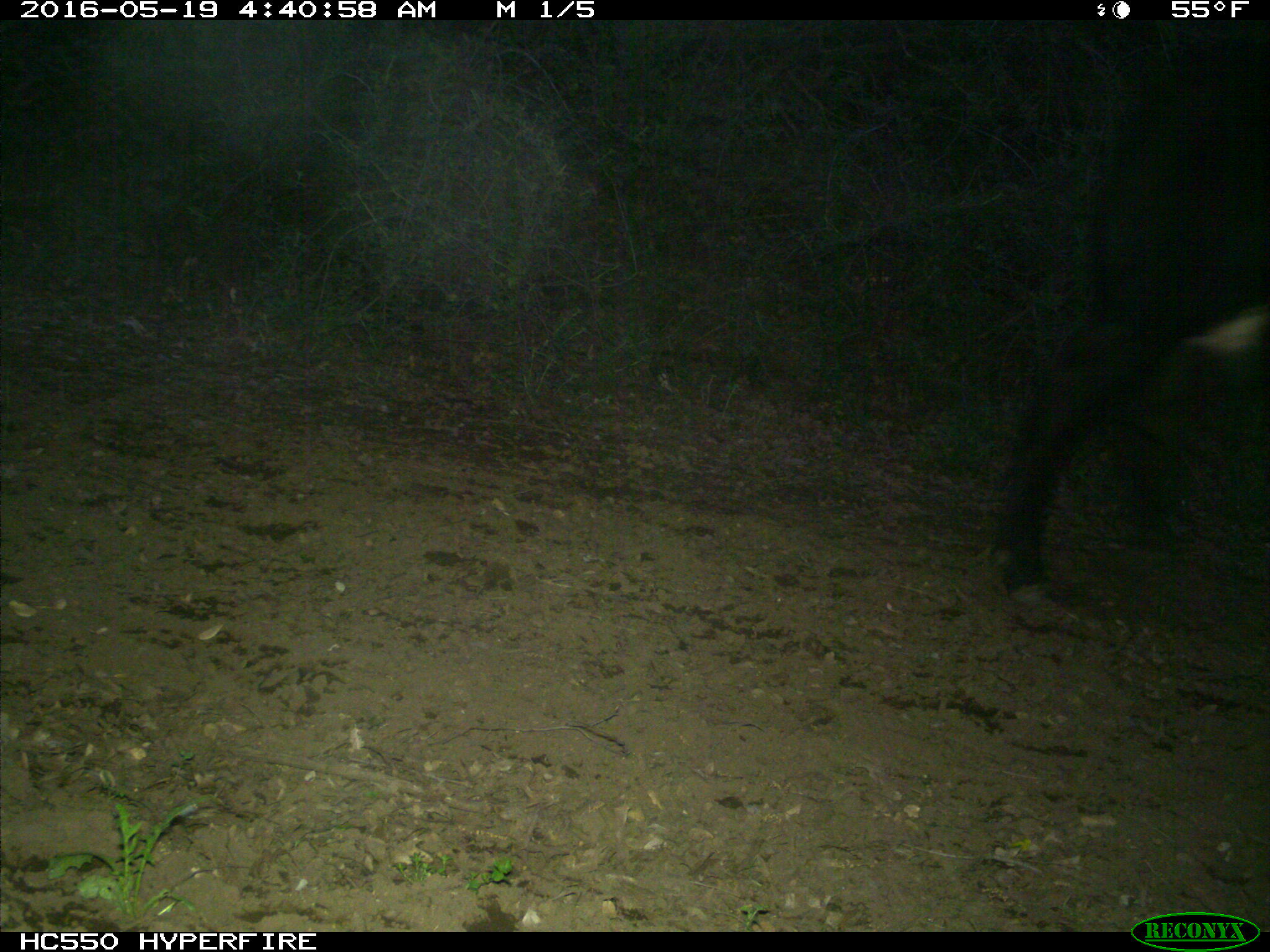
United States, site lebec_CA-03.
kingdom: Animalia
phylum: Chordata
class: Mammalia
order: Artiodactyla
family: Bovidae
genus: Bos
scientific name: Bos taurus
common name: domestic cow